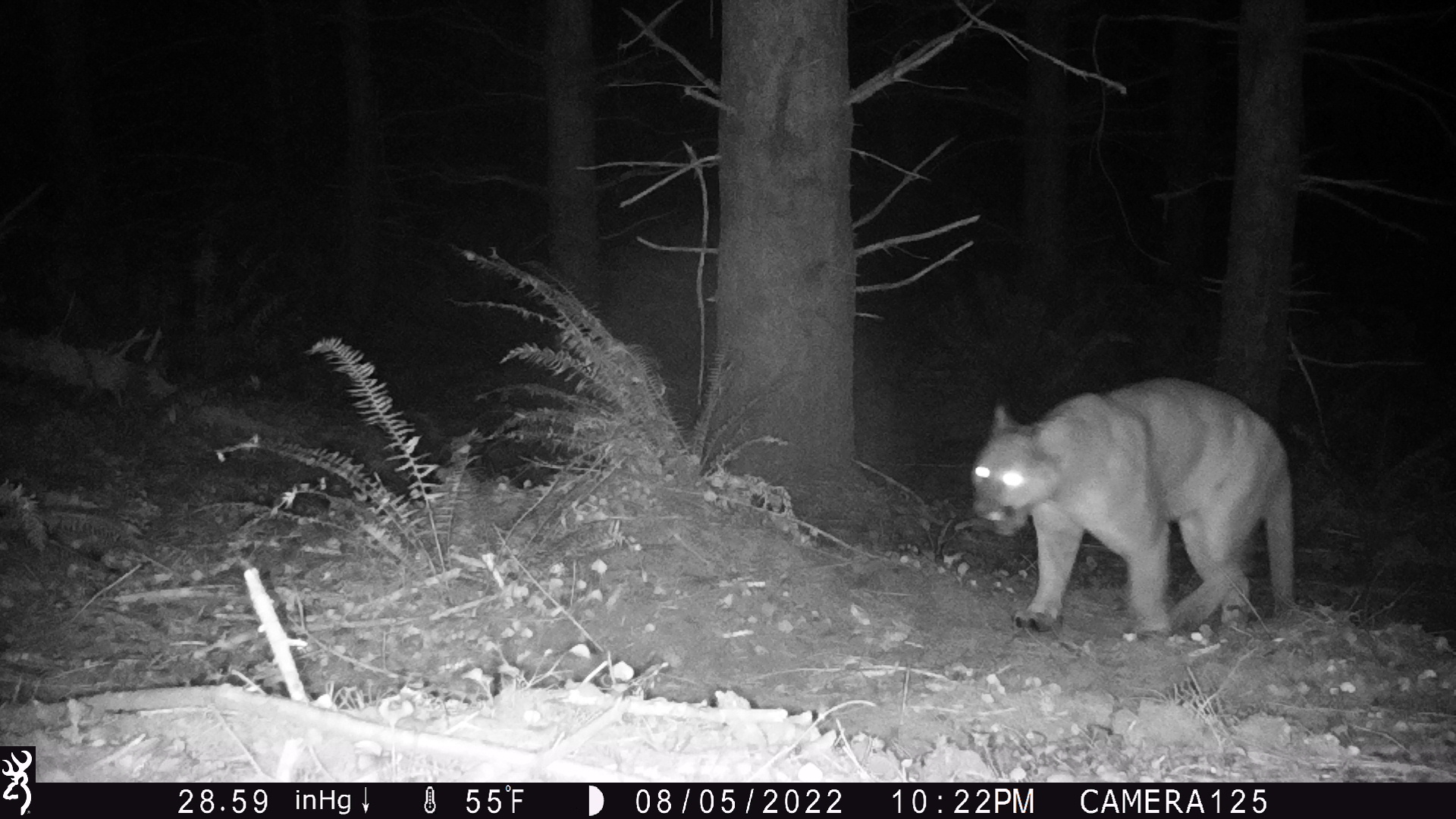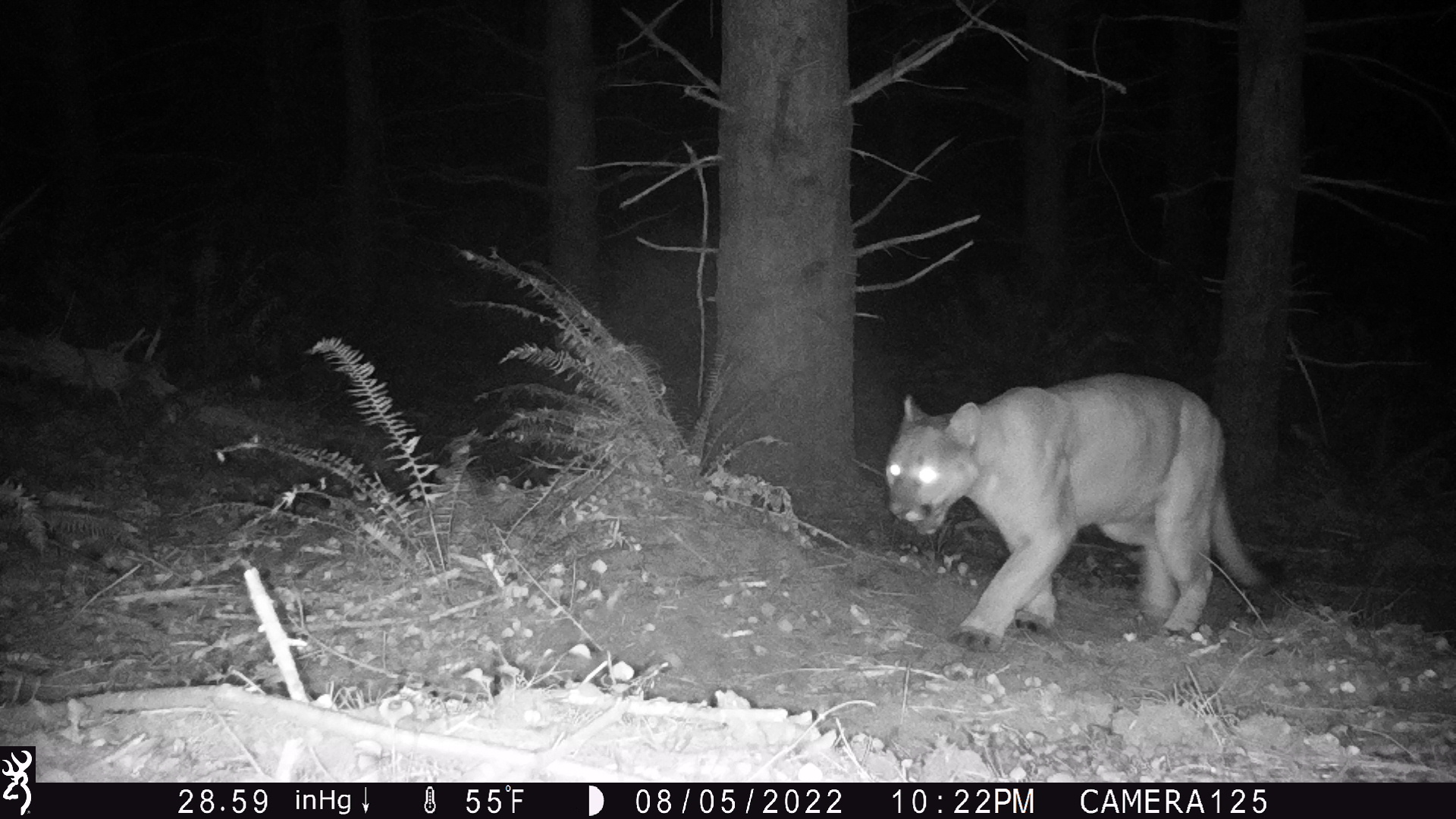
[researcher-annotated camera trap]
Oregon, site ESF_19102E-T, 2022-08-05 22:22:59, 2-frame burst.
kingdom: Animalia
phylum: Chordata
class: Mammalia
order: Carnivora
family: Felidae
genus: Puma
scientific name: Puma concolor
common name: cougar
Cougar (Puma concolor).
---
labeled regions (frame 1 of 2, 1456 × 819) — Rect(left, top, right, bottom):
cougar: Rect(944, 380, 1313, 640)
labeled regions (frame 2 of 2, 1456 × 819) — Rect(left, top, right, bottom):
cougar: Rect(853, 352, 1305, 659)